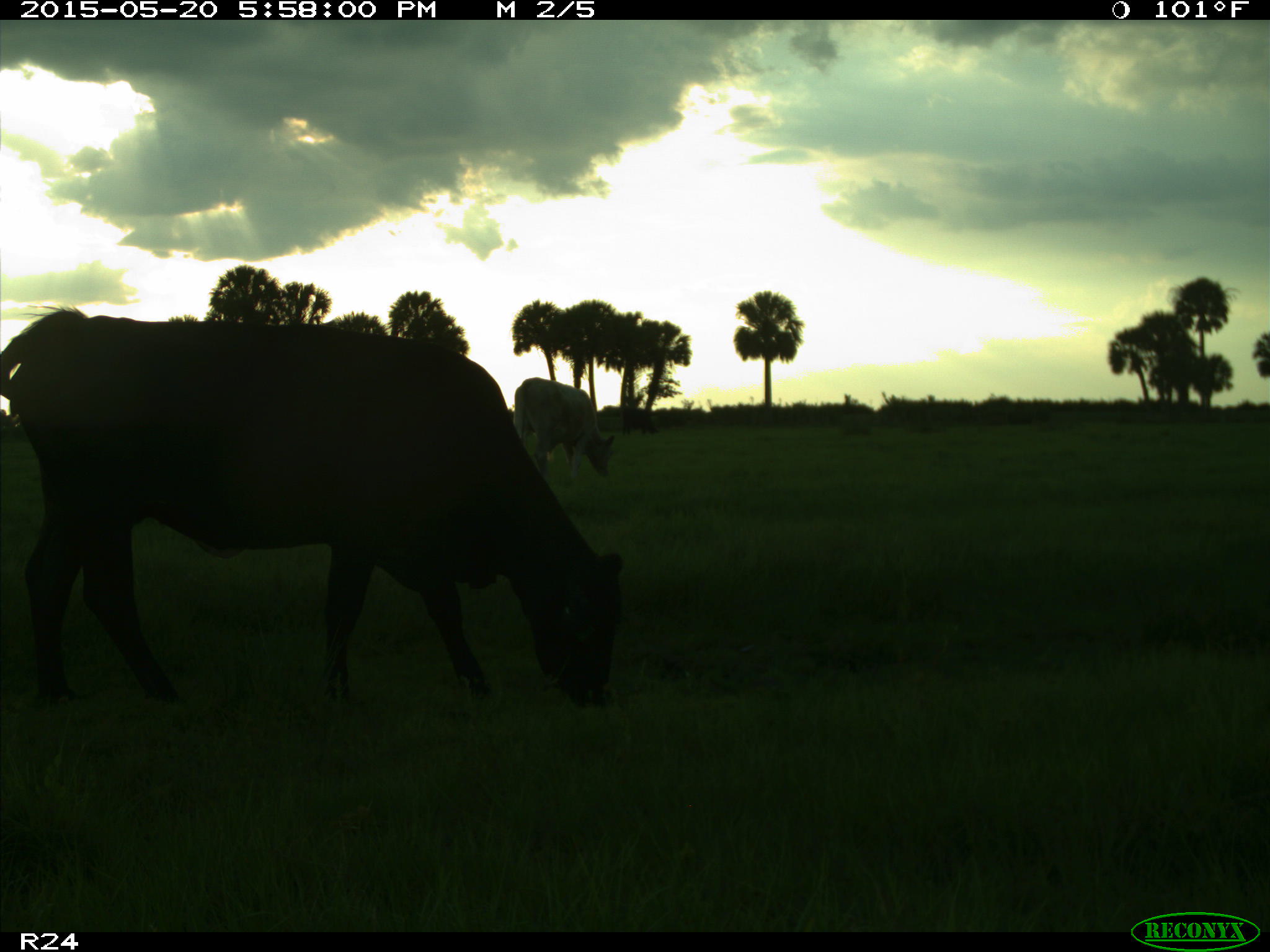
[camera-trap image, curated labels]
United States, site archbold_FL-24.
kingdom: Animalia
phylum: Chordata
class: Mammalia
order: Artiodactyla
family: Bovidae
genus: Bos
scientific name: Bos taurus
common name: domestic cow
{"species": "Bos taurus (domestic cow)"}